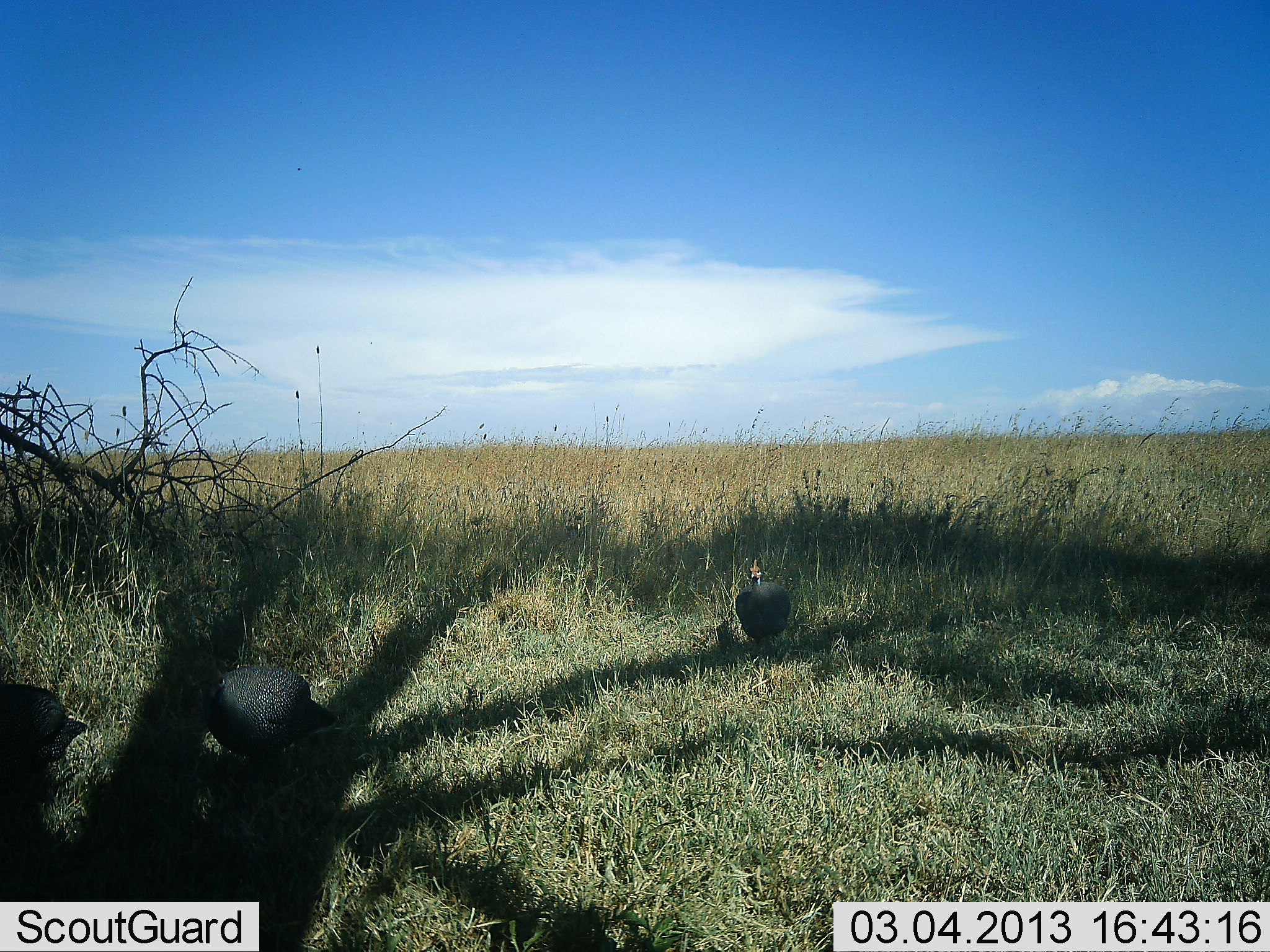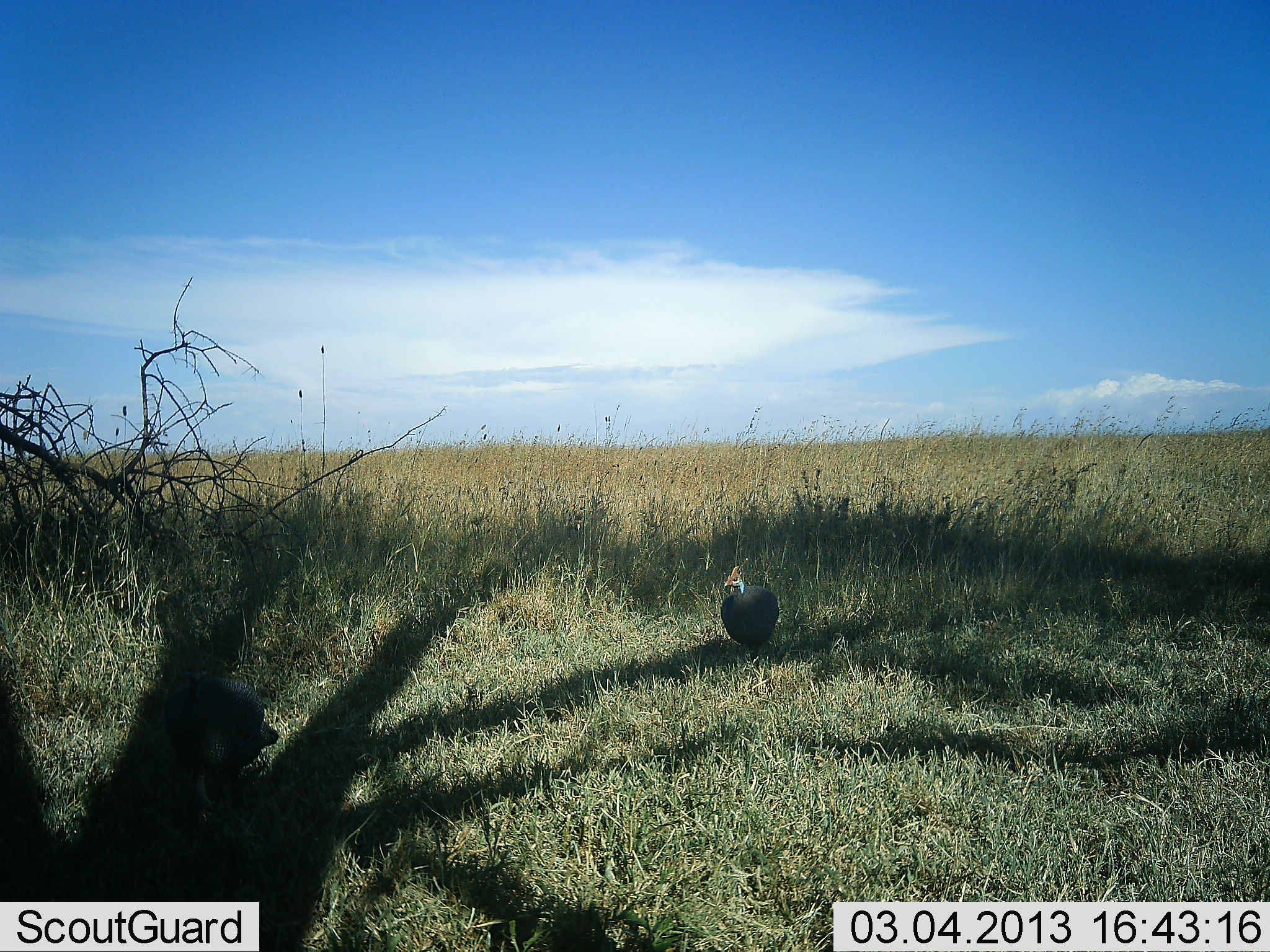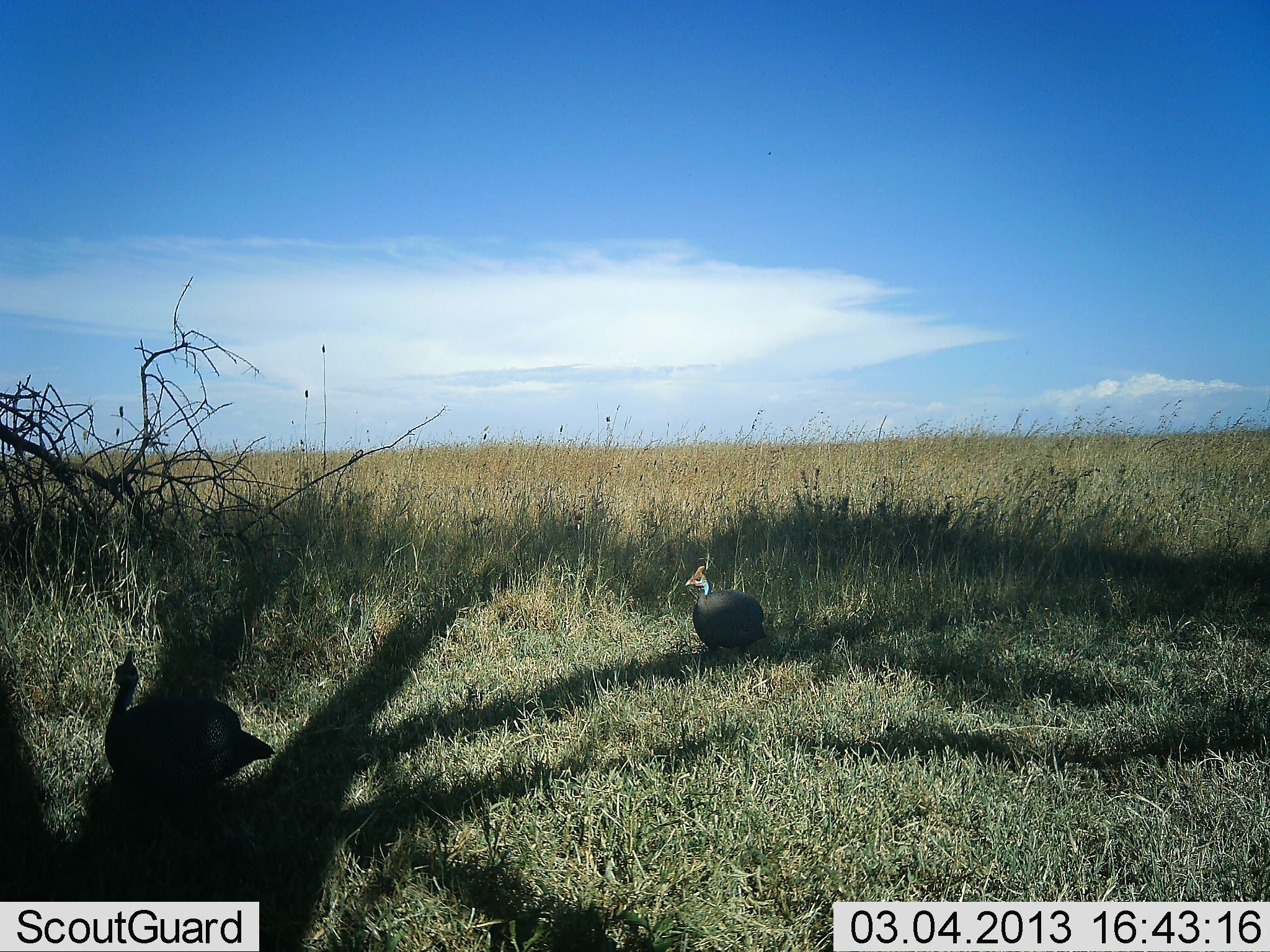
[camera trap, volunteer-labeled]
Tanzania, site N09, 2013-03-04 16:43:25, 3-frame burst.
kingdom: Animalia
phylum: Chordata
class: Aves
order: Galliformes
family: Numididae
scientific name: Numididae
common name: guinea fowl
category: guineafowl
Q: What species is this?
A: Guineafowl (guinea fowl) (Numididae).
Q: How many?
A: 3.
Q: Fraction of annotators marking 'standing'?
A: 22%.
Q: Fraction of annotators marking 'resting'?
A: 0%.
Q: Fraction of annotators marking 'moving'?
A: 84%.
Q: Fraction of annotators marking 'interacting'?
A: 2%.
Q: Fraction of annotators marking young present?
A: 0%.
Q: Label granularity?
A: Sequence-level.